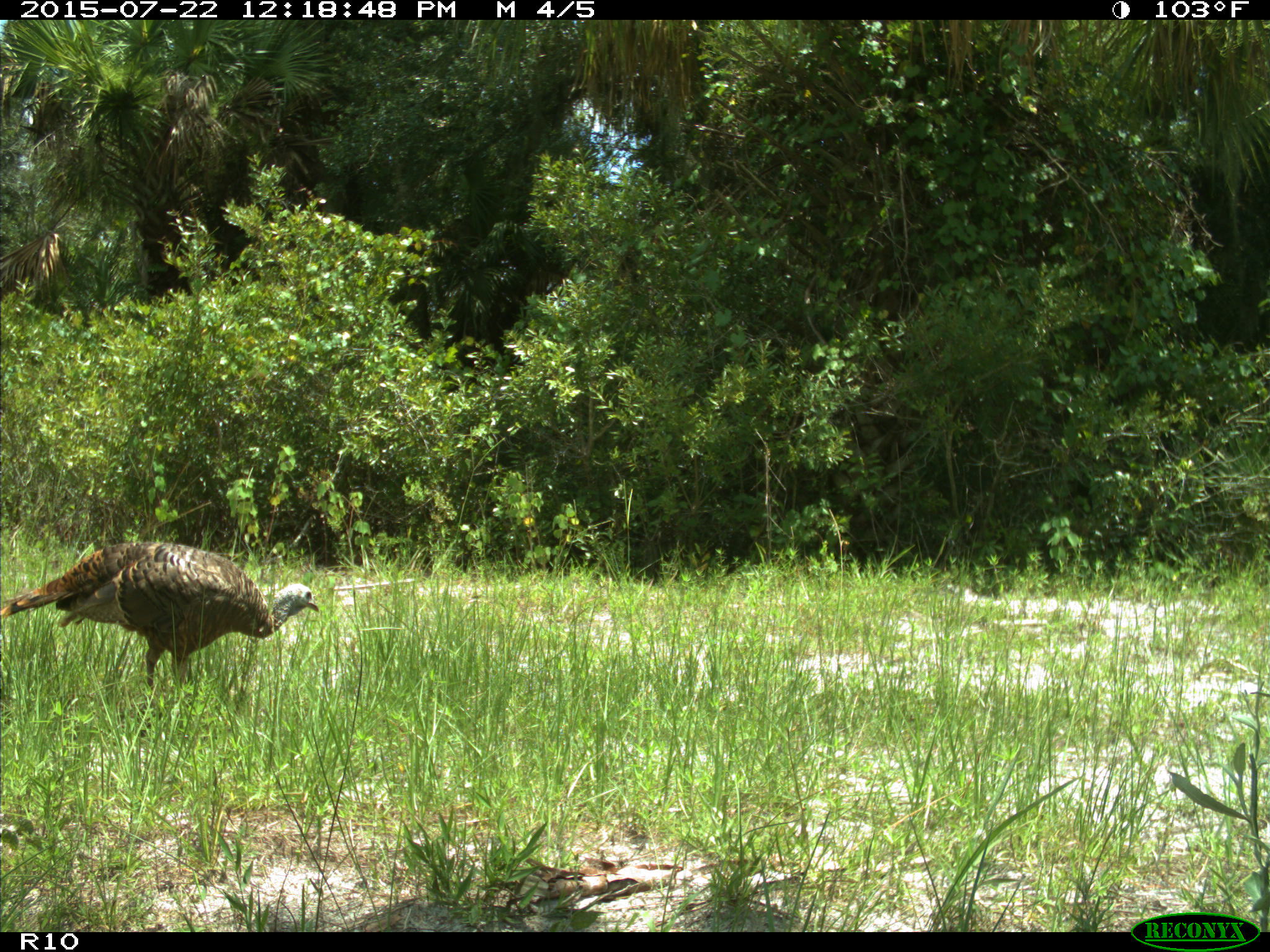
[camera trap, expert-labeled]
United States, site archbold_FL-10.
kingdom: Animalia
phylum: Chordata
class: Aves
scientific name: Aves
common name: birds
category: unidentified bird